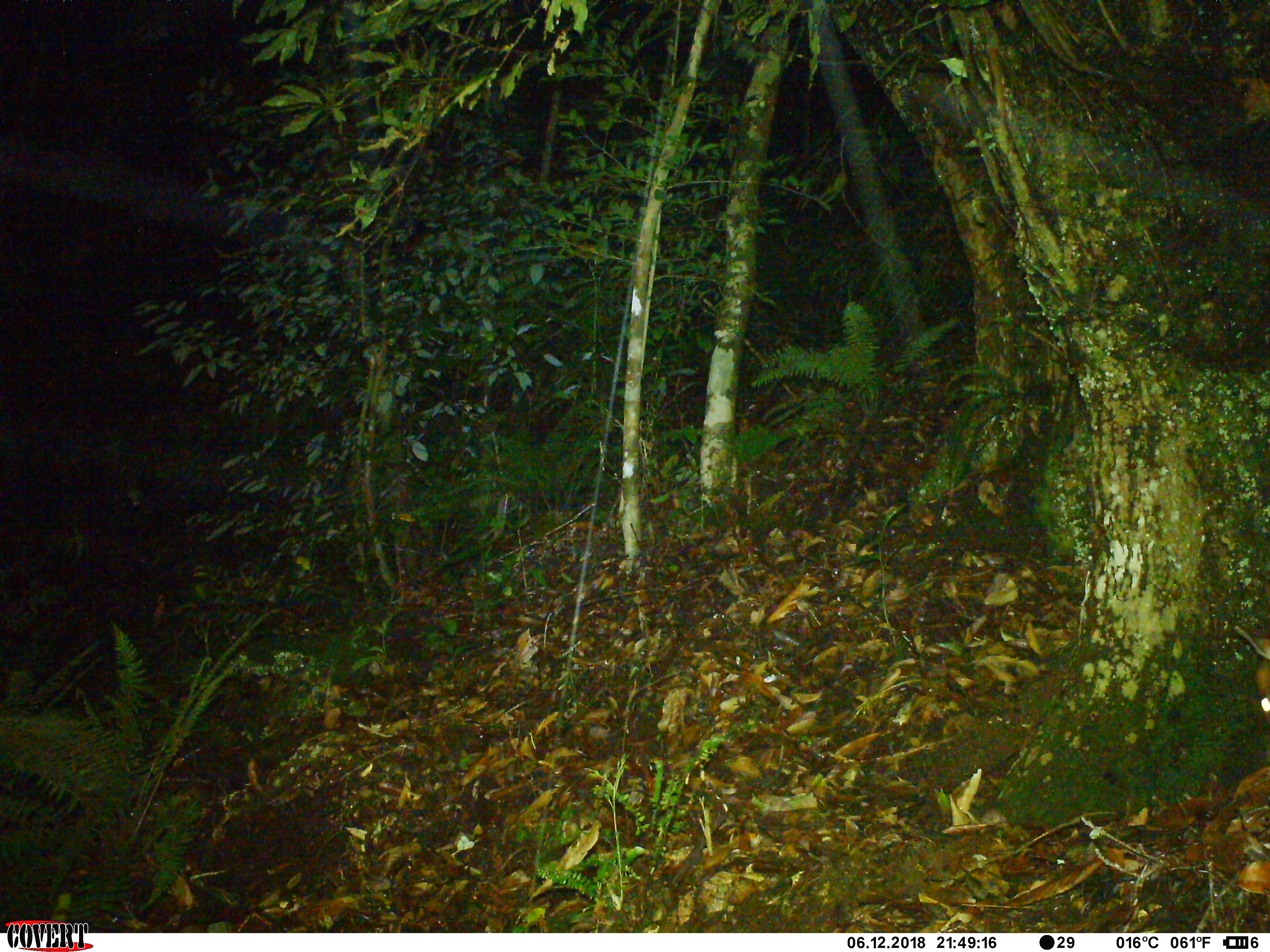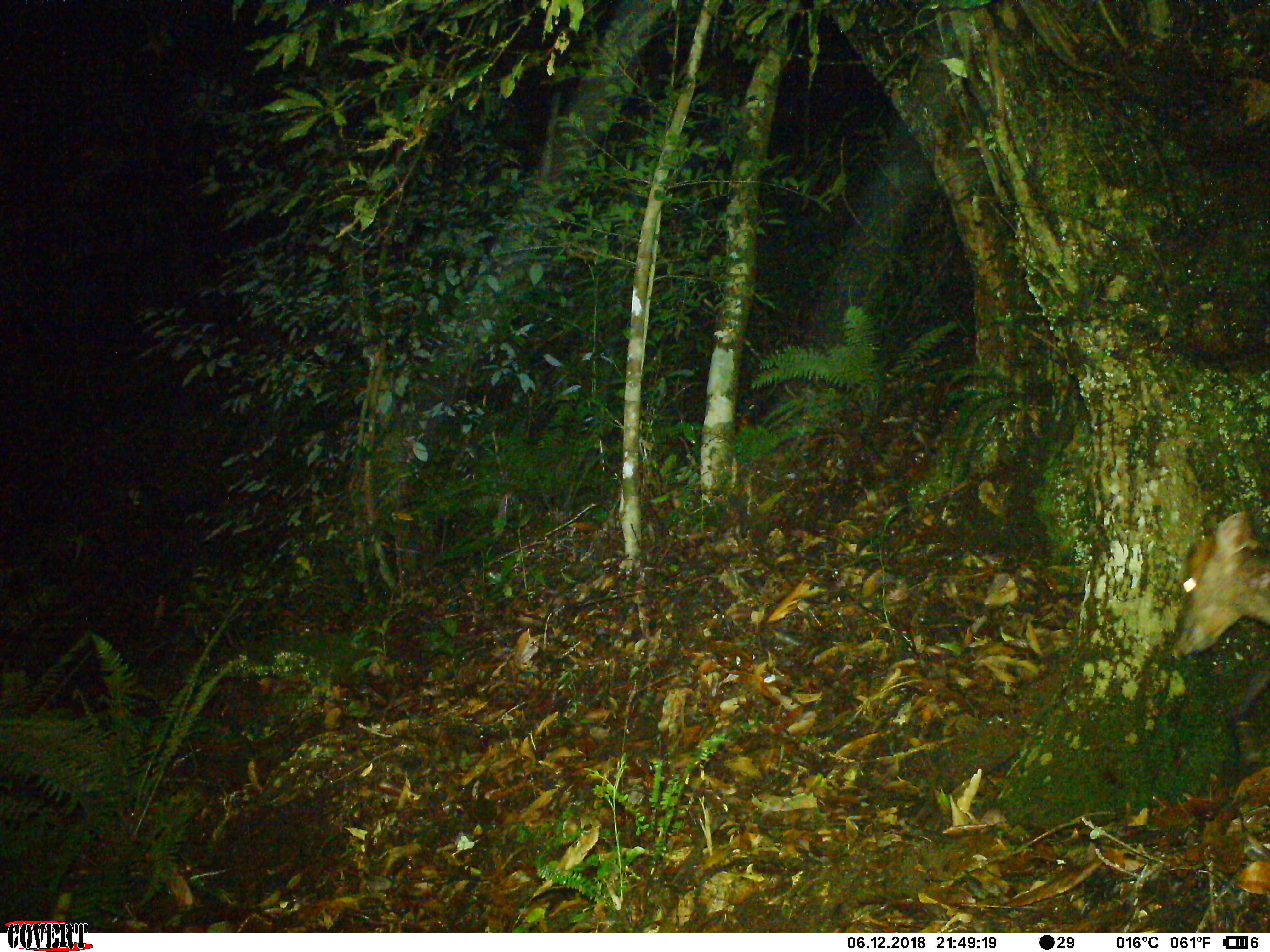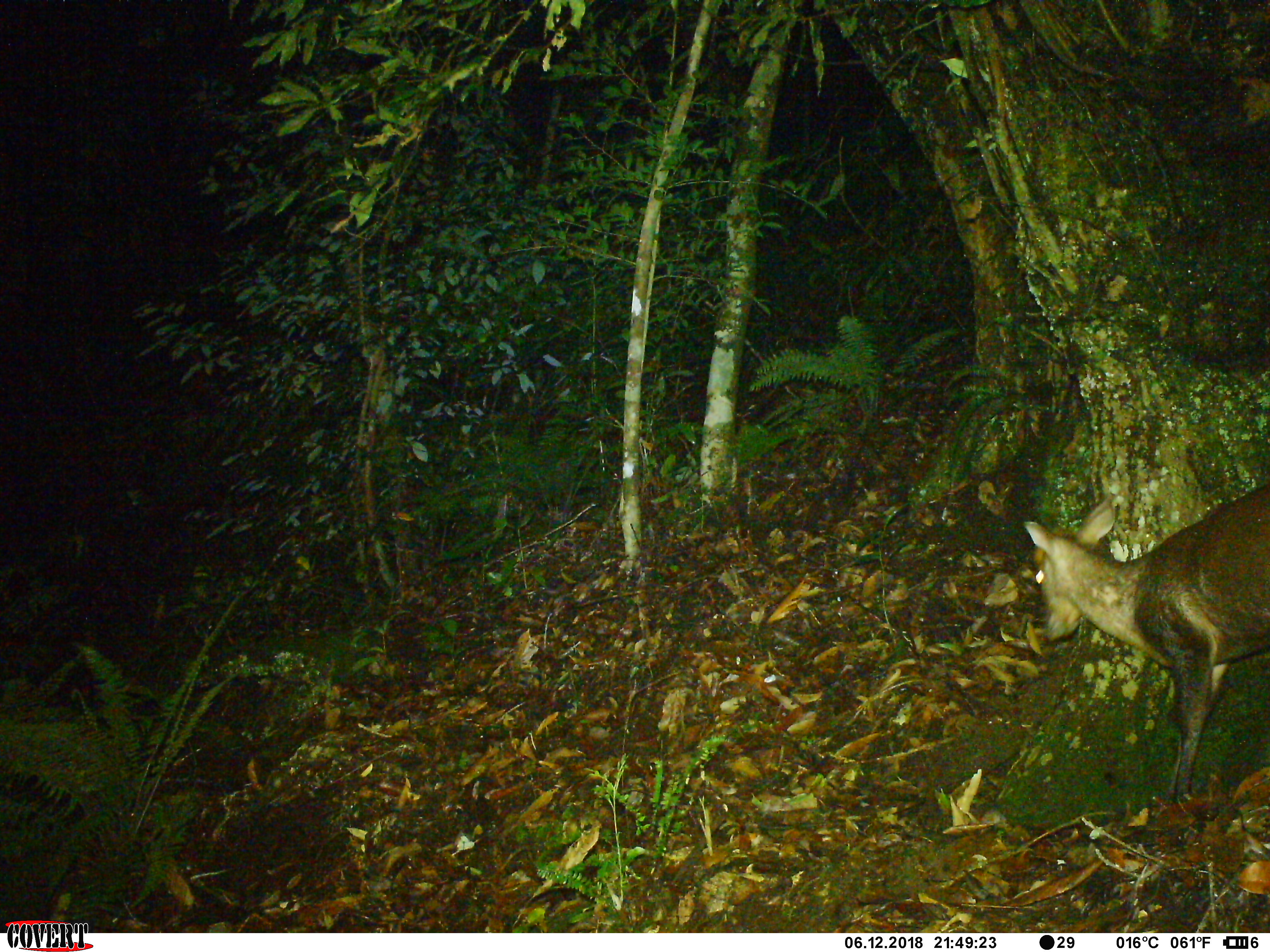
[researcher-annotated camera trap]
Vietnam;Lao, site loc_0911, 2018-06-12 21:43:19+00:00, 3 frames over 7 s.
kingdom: Animalia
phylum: Chordata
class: Mammalia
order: Artiodactyla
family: Cervidae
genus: Muntiacus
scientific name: Muntiacus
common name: muntjacs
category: unidentified muntjac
Unidentified muntjac (muntjacs) (Muntiacus). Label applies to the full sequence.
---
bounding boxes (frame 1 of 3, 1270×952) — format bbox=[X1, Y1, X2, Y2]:
unidentified muntjac: bbox=[1253, 665, 1270, 726]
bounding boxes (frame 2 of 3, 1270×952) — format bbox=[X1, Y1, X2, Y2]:
unidentified muntjac: bbox=[1171, 506, 1270, 657]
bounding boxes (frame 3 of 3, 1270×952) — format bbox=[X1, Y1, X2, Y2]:
unidentified muntjac: bbox=[1020, 477, 1270, 801]